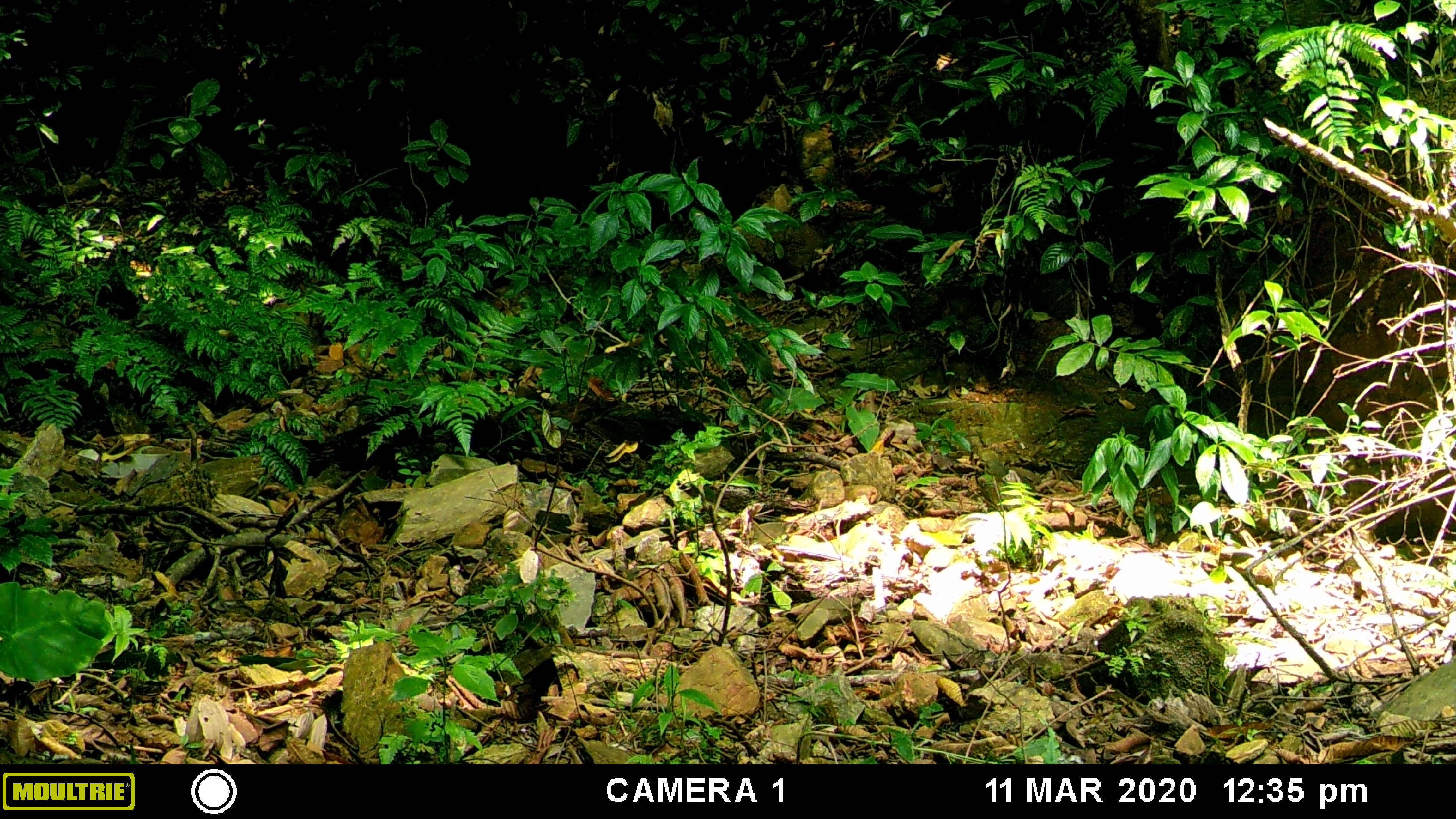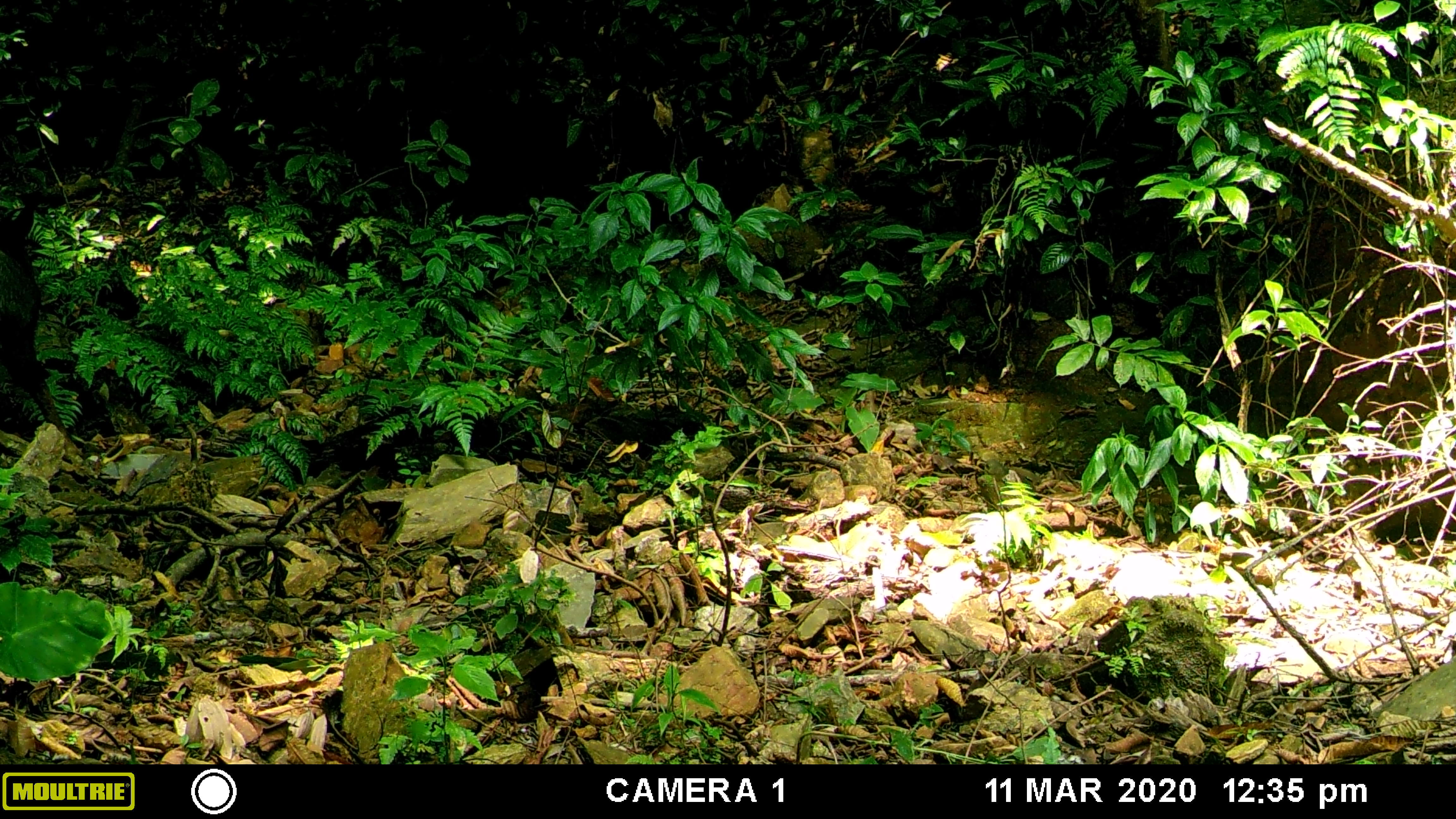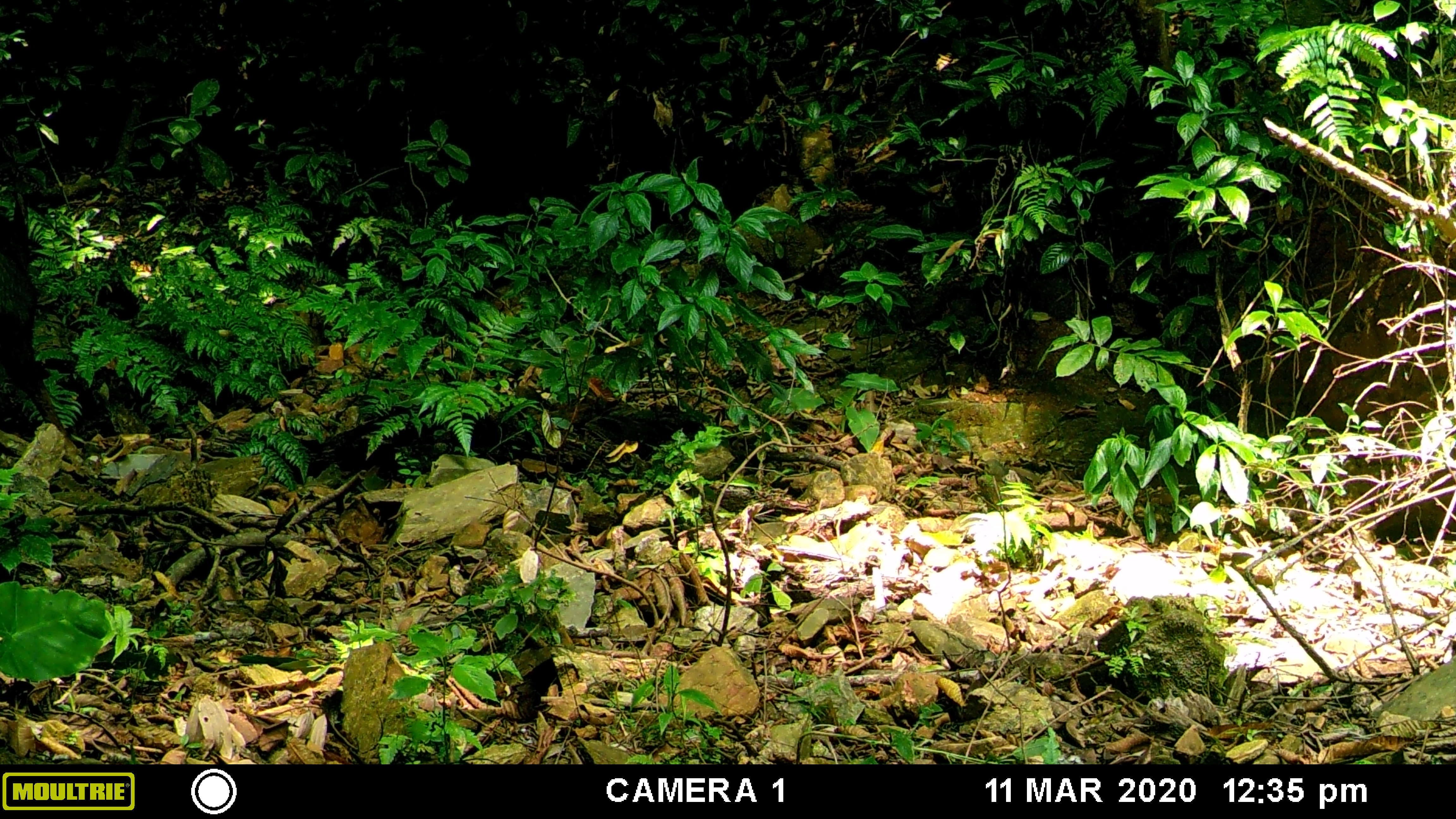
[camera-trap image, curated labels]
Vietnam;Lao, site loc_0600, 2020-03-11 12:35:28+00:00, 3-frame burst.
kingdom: Animalia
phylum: Chordata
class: Mammalia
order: Artiodactyla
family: Bovidae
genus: Capricornis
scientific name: Capricornis sumatraensis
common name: chinese serow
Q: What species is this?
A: Chinese serow (Capricornis sumatraensis).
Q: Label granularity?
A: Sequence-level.